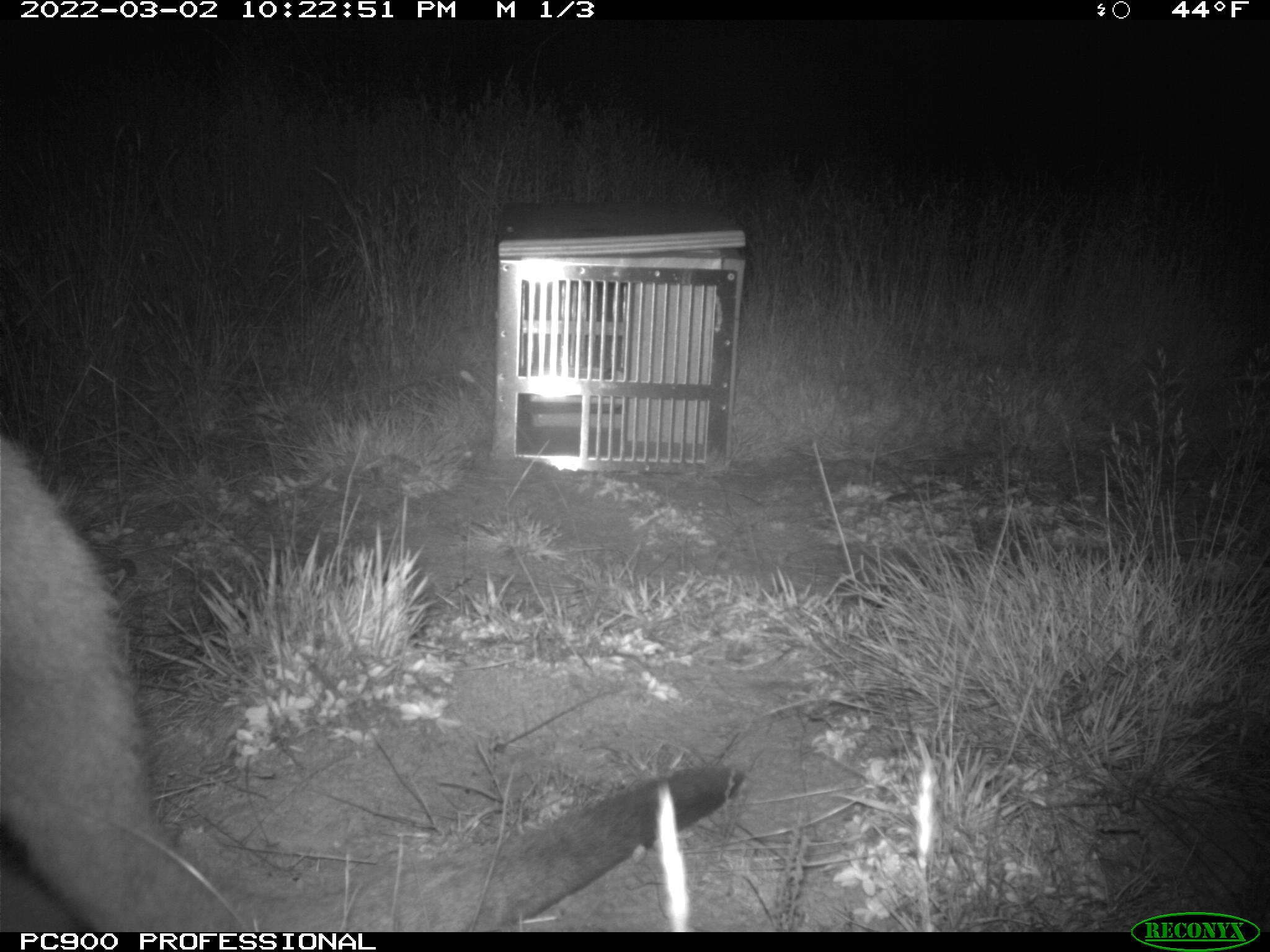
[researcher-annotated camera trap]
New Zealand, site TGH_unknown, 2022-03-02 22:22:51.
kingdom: Animalia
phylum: Chordata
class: Mammalia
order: Diprotodontia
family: Macropodidae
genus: Notamacropus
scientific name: Notamacropus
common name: wallaby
Wallaby (Notamacropus).